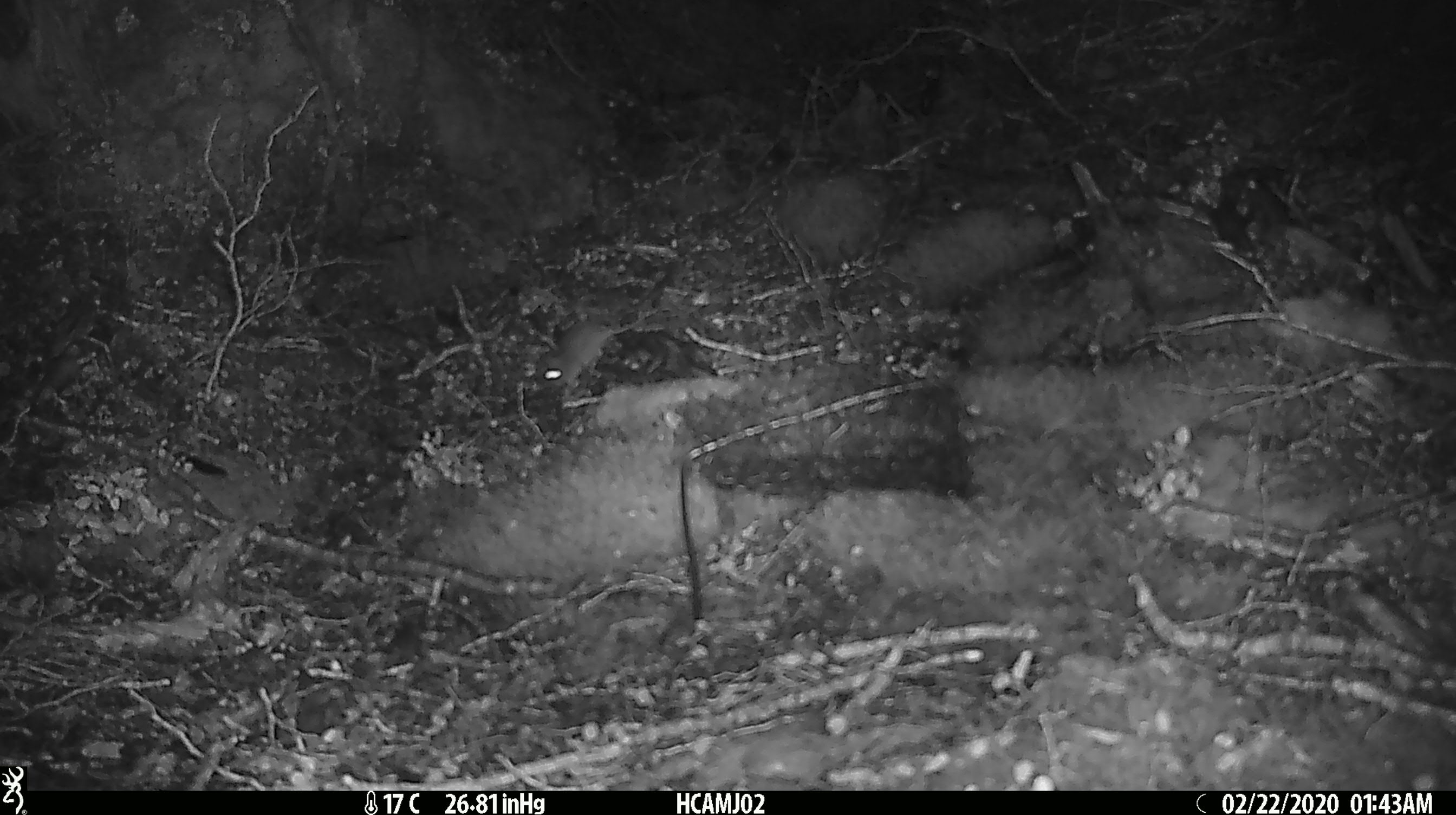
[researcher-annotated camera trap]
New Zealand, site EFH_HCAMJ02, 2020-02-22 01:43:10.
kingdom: Animalia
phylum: Chordata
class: Mammalia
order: Rodentia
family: Muridae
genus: Mus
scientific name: Mus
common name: mouse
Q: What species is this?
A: Mouse (Mus).